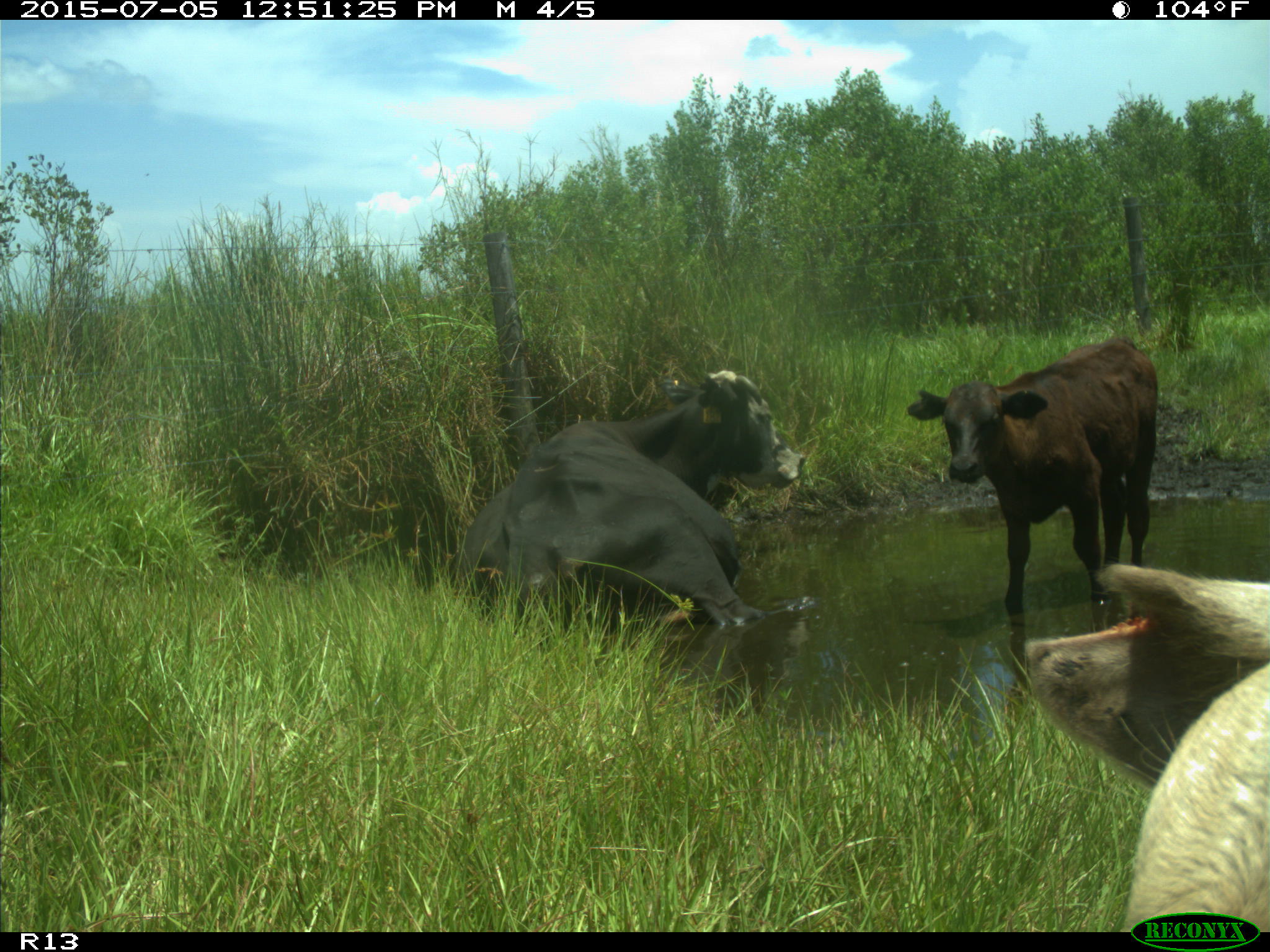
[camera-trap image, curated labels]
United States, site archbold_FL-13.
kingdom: Animalia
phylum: Chordata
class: Mammalia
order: Artiodactyla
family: Bovidae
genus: Bos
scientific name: Bos taurus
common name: domestic cow